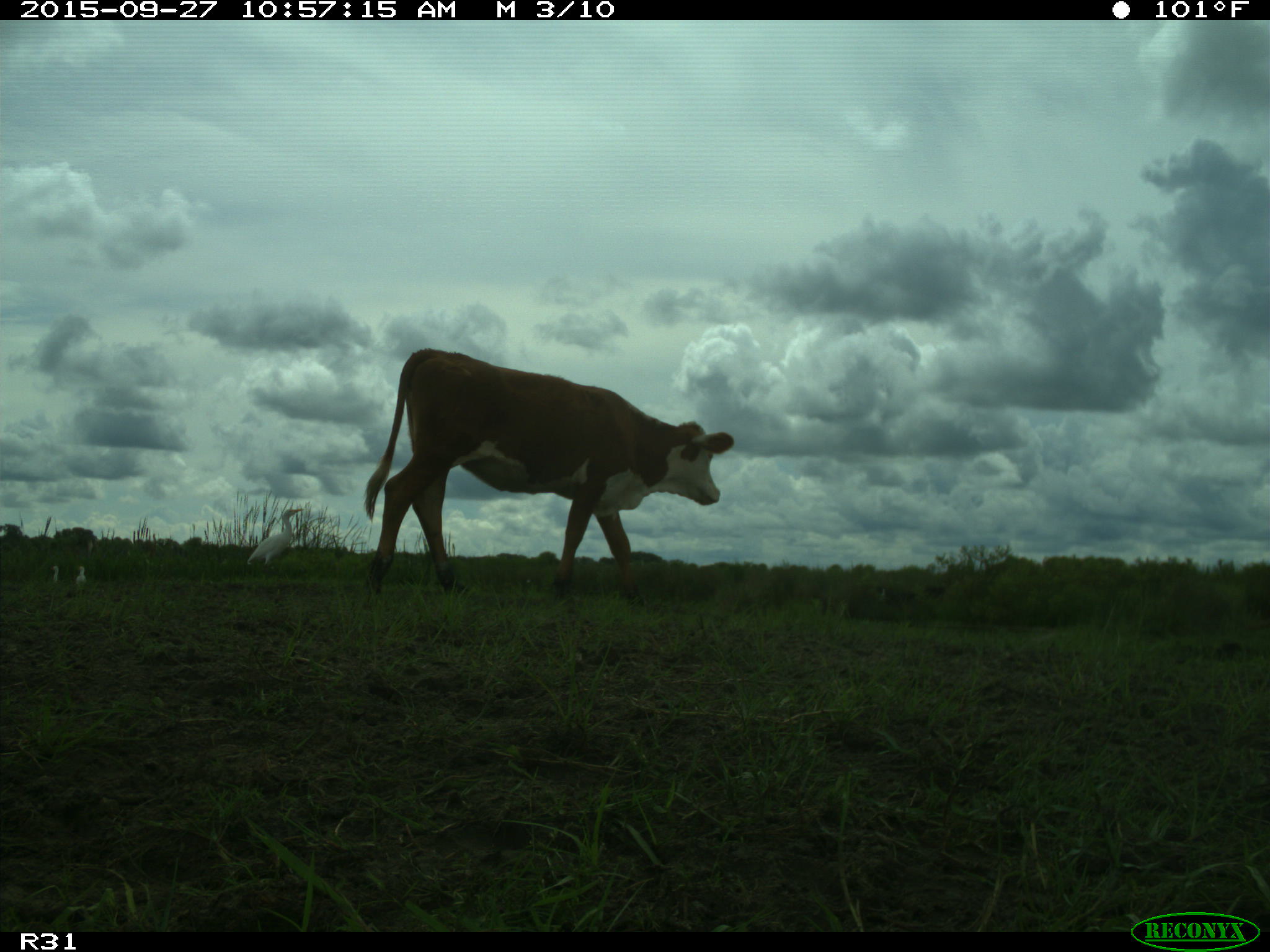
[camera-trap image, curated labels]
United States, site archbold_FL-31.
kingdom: Animalia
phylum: Chordata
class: Mammalia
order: Artiodactyla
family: Bovidae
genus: Bos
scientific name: Bos taurus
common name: domestic cow